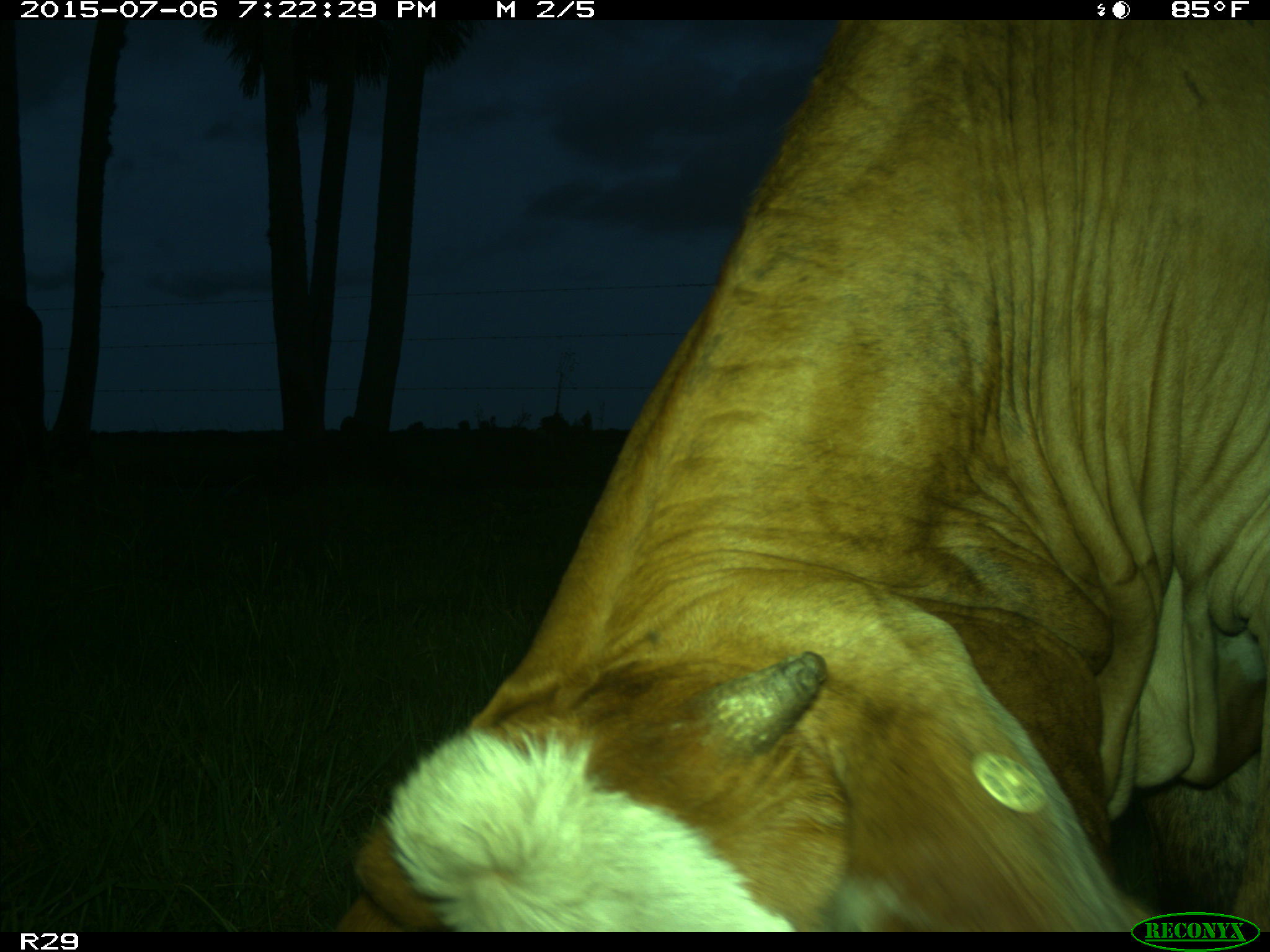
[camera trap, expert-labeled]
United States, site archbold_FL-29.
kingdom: Animalia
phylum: Chordata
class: Mammalia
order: Artiodactyla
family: Bovidae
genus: Bos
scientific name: Bos taurus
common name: domestic cow